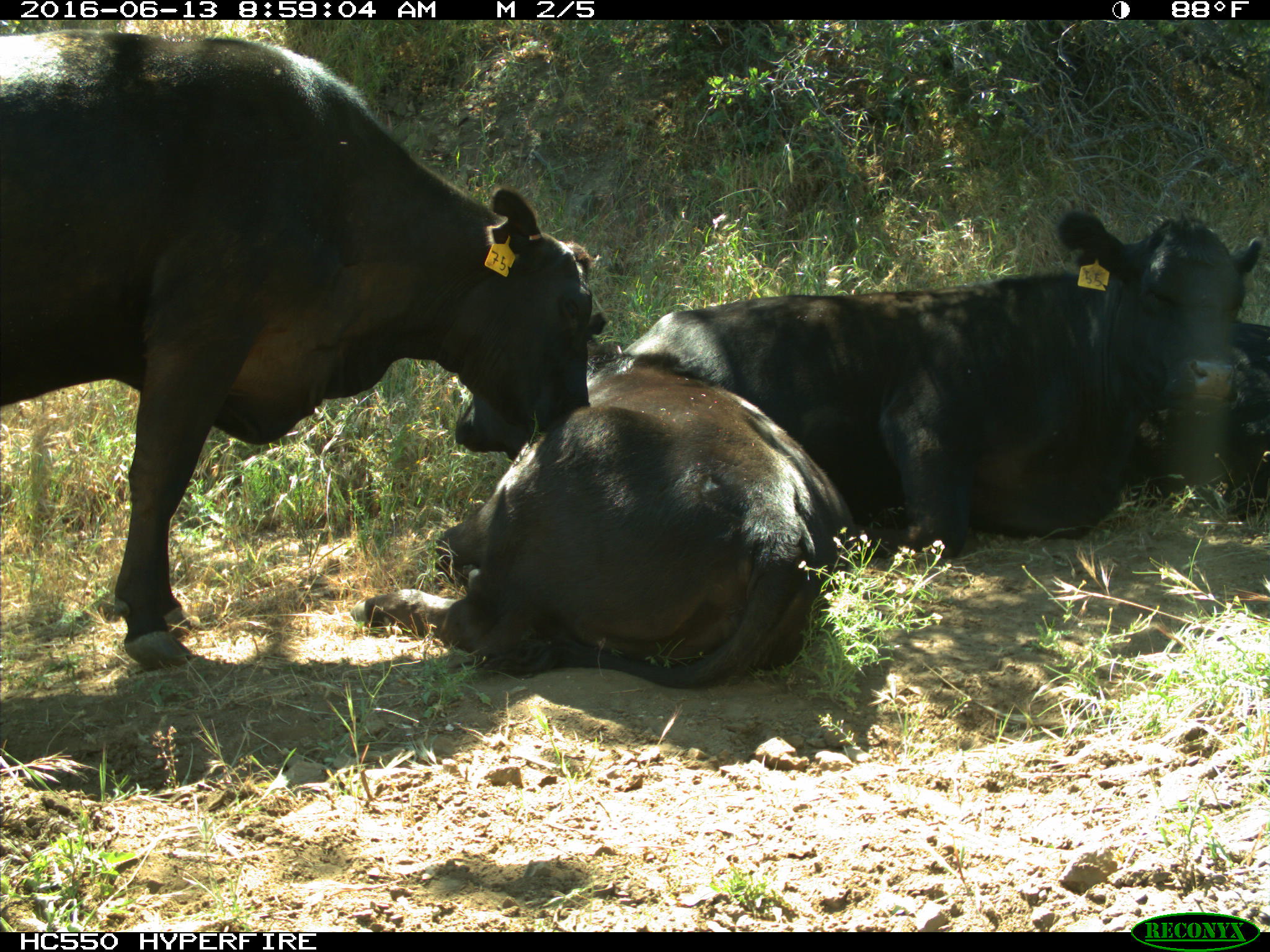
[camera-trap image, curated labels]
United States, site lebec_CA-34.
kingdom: Animalia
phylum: Chordata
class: Mammalia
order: Artiodactyla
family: Bovidae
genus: Bos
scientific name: Bos taurus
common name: domestic cow